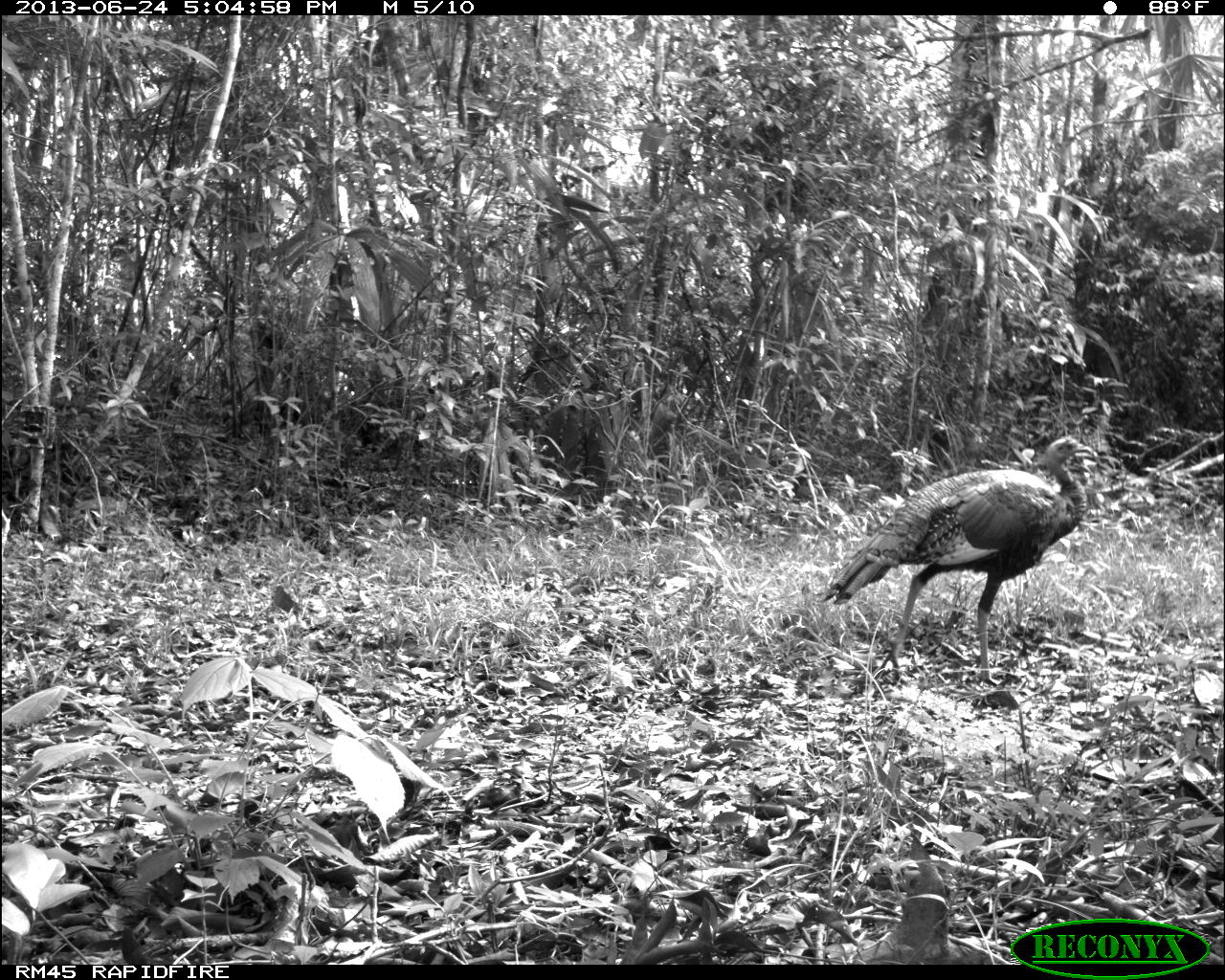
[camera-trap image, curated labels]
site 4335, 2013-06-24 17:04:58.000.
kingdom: Animalia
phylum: Chordata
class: Aves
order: Galliformes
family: Phasianidae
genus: Meleagris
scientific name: Meleagris ocellata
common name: ocellated turkey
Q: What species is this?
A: Meleagris ocellata (ocellated turkey).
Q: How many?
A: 2.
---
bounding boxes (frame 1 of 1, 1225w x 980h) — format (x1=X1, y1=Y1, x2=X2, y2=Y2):
meleagris ocellata: (x1=819, y1=436, x2=1098, y2=686)